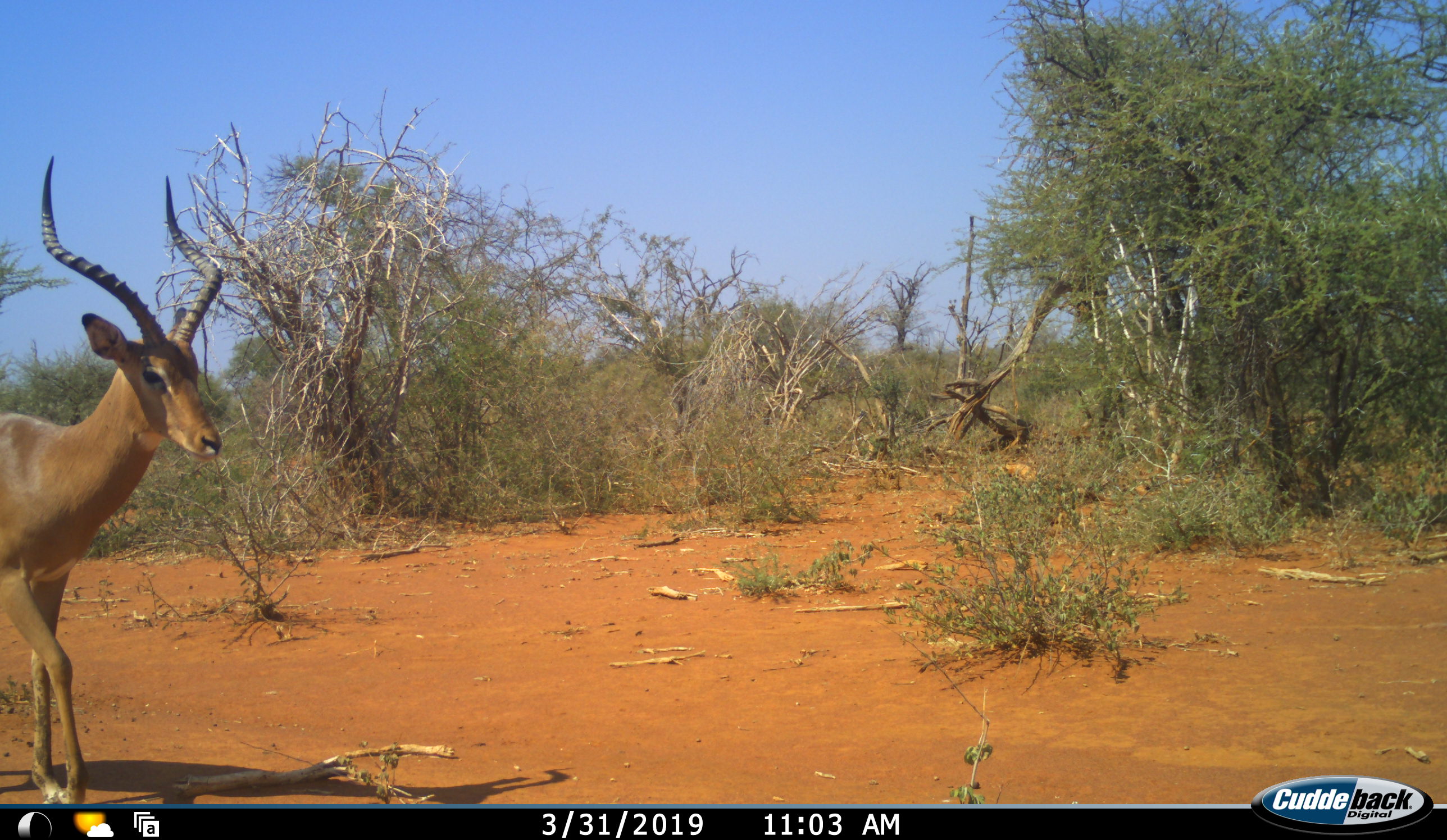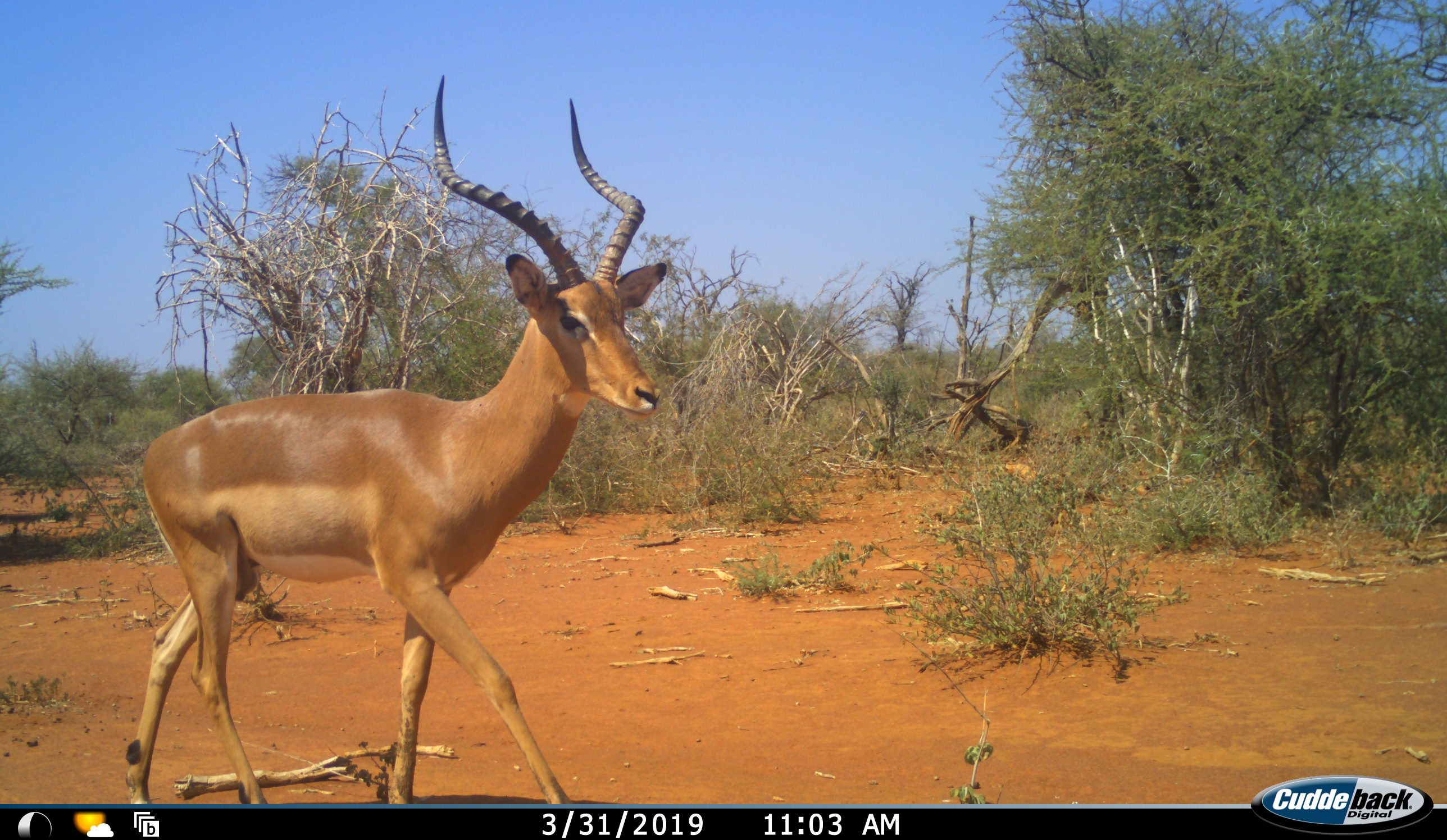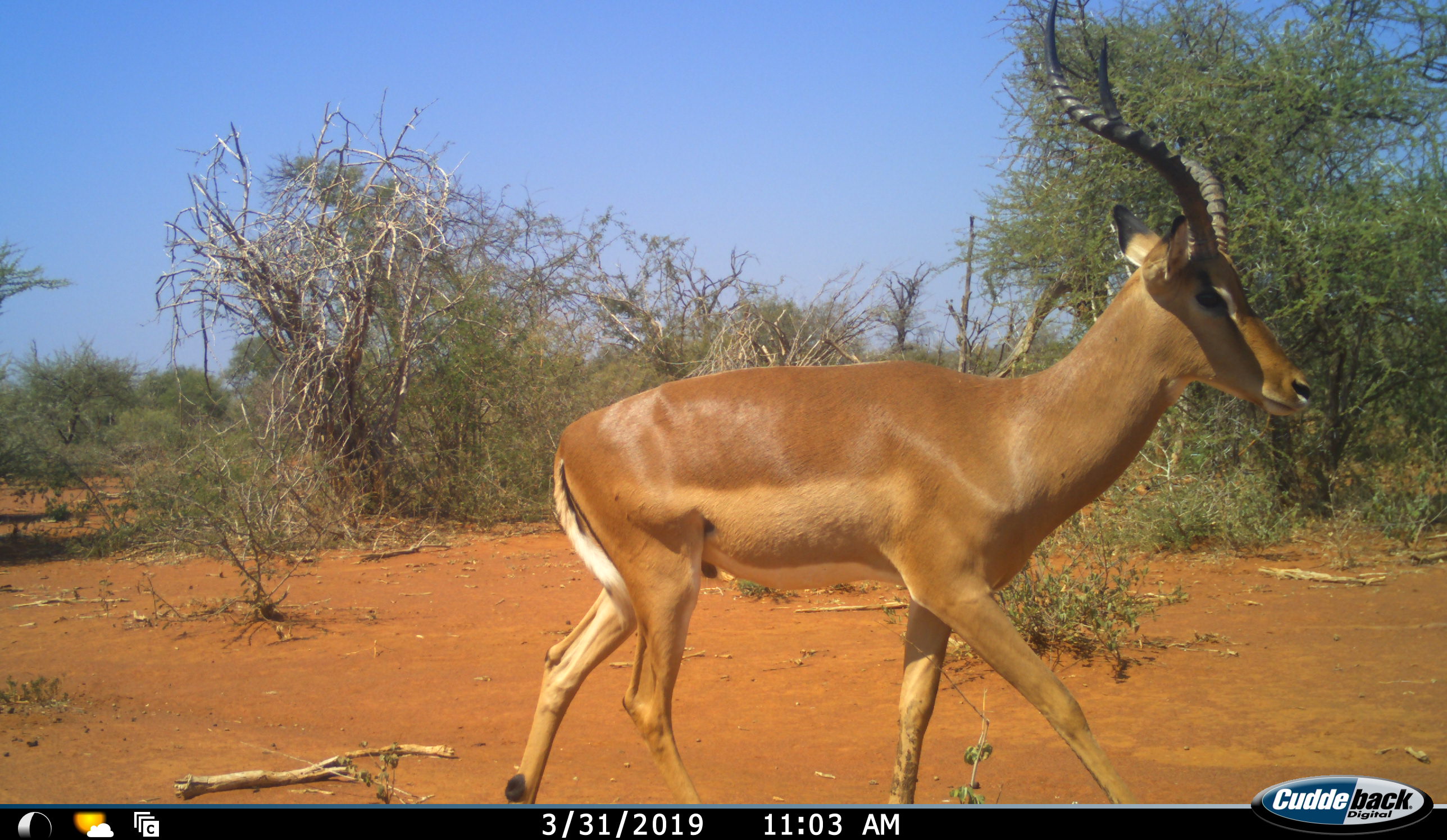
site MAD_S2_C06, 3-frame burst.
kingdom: Animalia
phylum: Chordata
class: Mammalia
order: Artiodactyla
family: Bovidae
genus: Aepyceros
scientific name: Aepyceros melampus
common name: impala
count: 1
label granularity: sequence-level